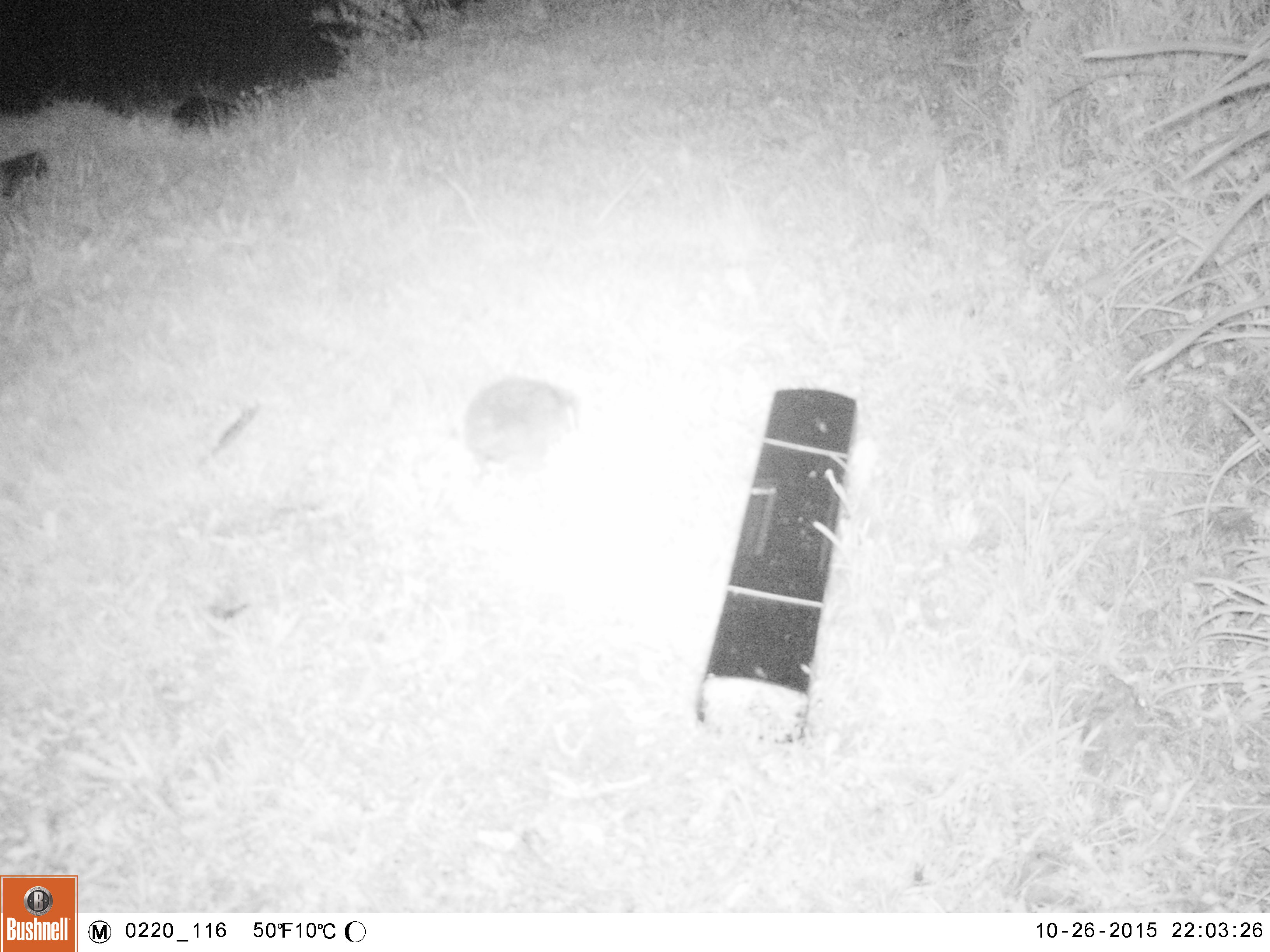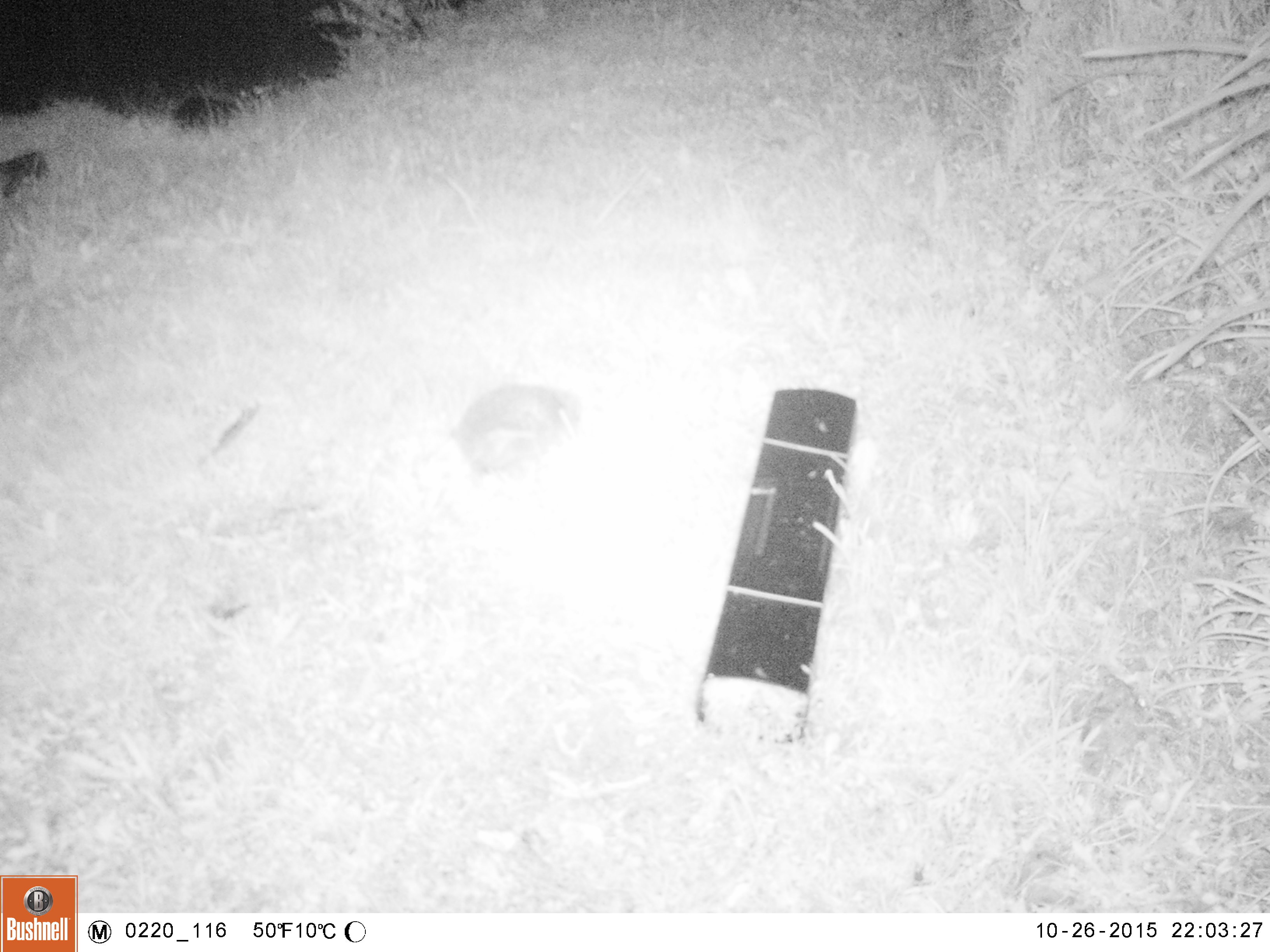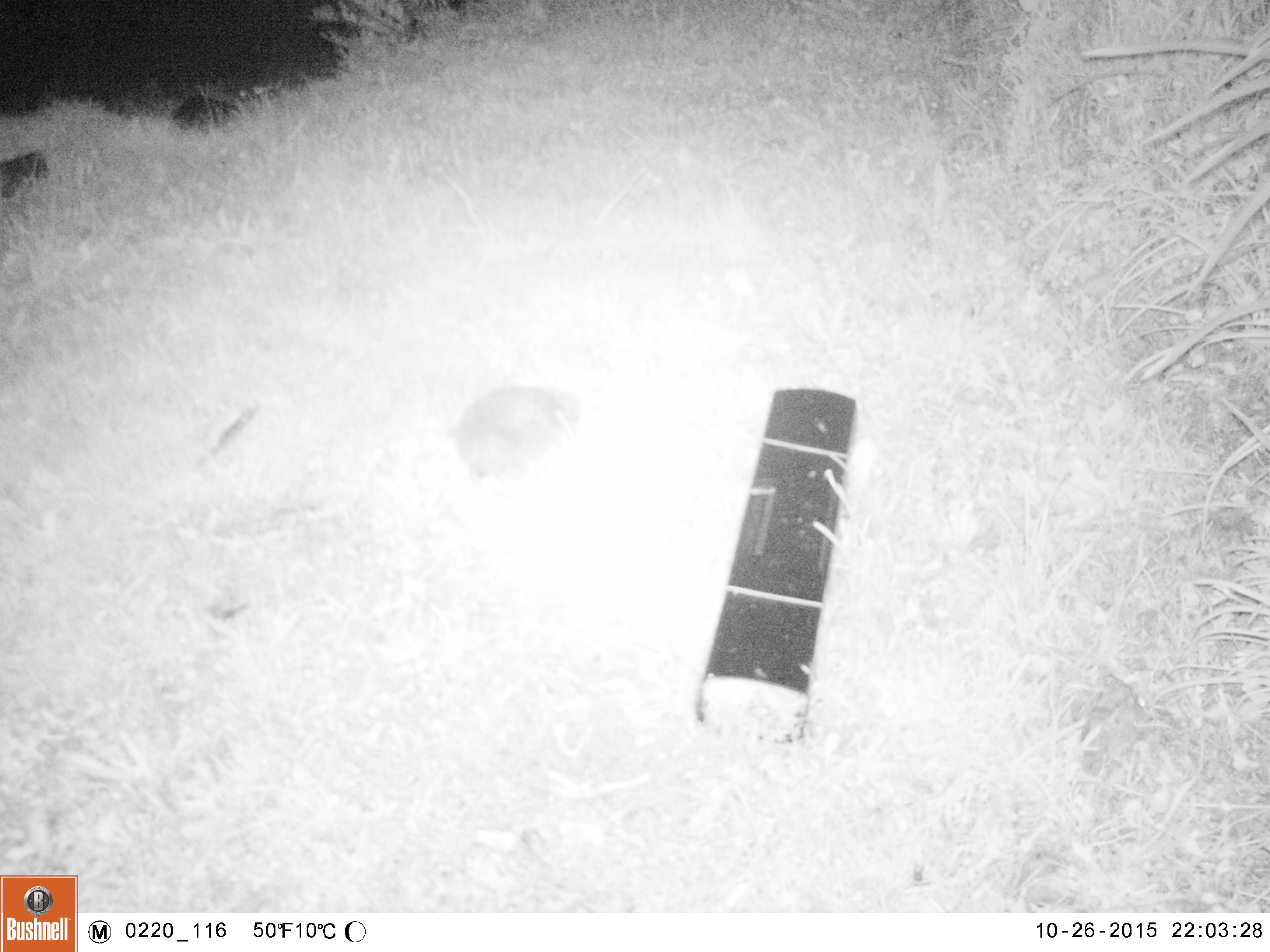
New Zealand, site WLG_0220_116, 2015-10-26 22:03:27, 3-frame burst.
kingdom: Animalia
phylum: Chordata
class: Mammalia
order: Eulipotyphla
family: Erinaceidae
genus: Erinaceus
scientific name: Erinaceus europaeus europaeus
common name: european hedgehog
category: hedgehog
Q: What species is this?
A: Hedgehog (european hedgehog) (Erinaceus europaeus europaeus).